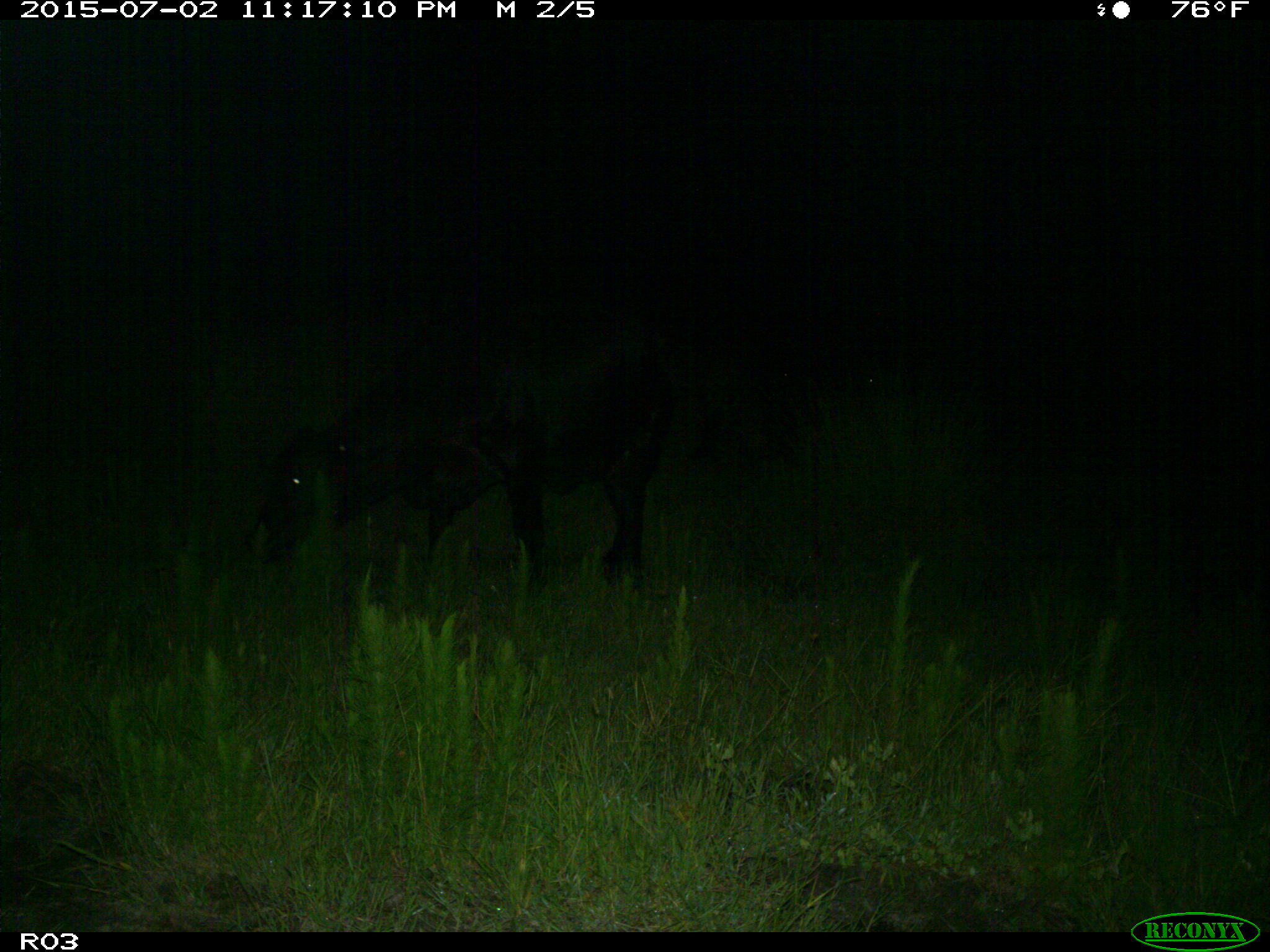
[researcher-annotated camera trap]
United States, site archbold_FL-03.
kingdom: Animalia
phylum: Chordata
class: Mammalia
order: Artiodactyla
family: Bovidae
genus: Bos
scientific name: Bos taurus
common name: domestic cow